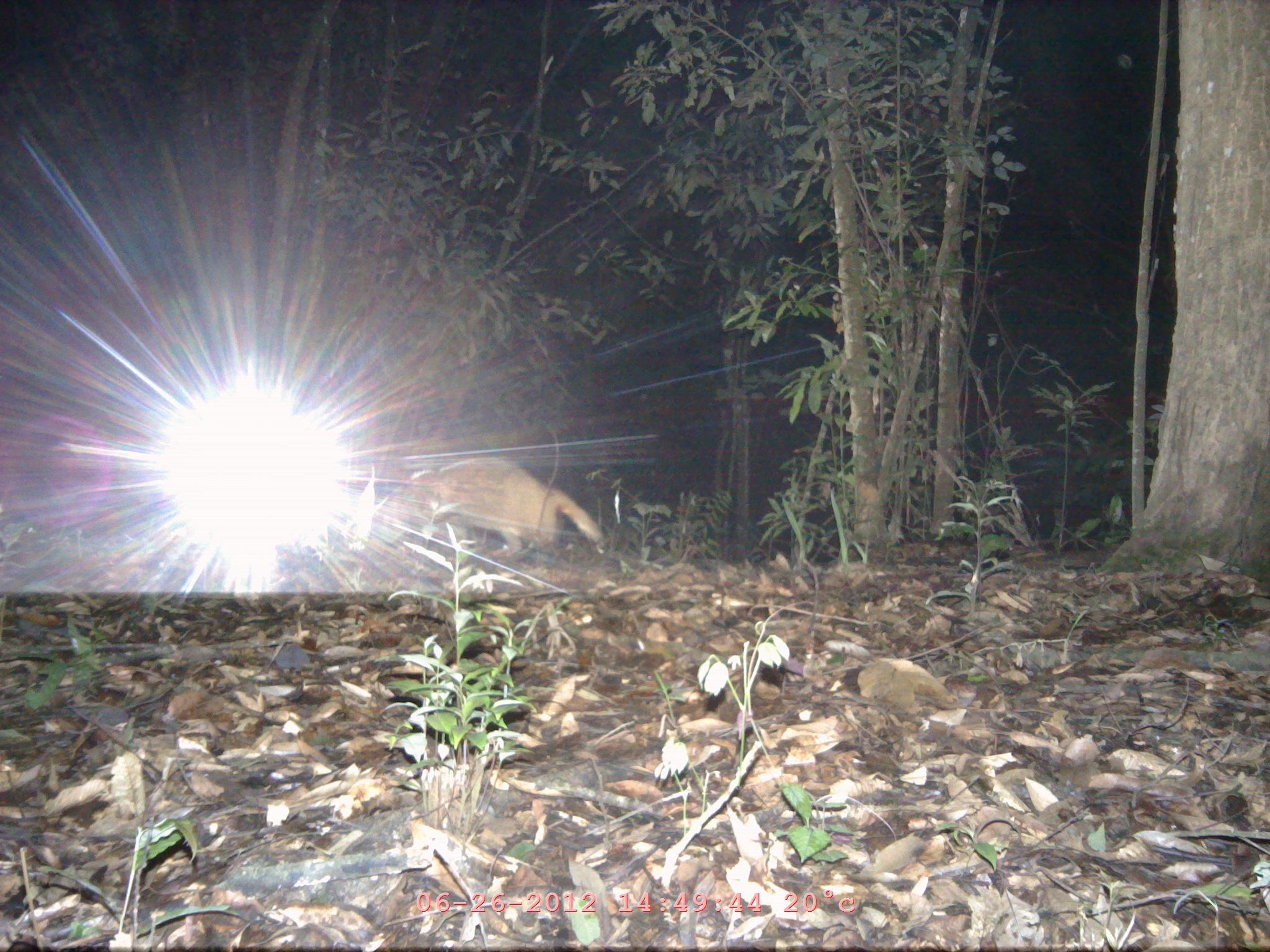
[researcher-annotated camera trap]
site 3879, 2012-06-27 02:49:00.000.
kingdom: Animalia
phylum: Chordata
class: Mammalia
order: Carnivora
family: Mustelidae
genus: Arctonyx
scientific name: Arctonyx collaris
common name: greater hog badger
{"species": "Arctonyx collaris (greater hog badger)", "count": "1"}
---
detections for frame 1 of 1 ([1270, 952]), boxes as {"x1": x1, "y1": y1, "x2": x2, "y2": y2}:
arctonyx collaris: {"x1": 367, "y1": 457, "x2": 602, "y2": 556}